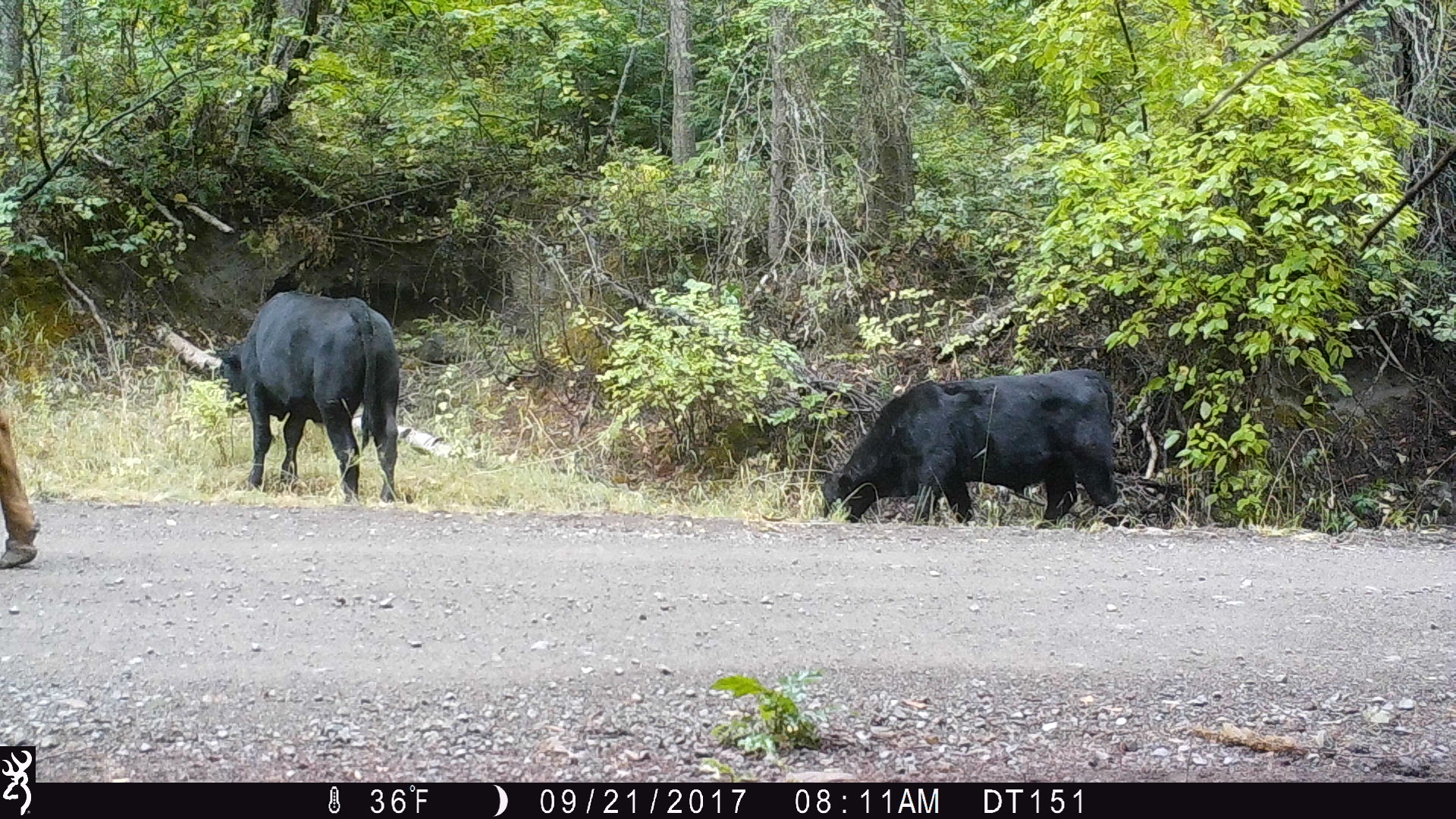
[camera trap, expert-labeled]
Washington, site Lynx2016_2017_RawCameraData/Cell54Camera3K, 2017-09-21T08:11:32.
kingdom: Animalia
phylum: Chordata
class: Mammalia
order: Artiodactyla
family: Bovidae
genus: Bos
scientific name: Bos taurus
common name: domestic cattle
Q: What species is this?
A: Domestic cattle (Bos taurus).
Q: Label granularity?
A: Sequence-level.